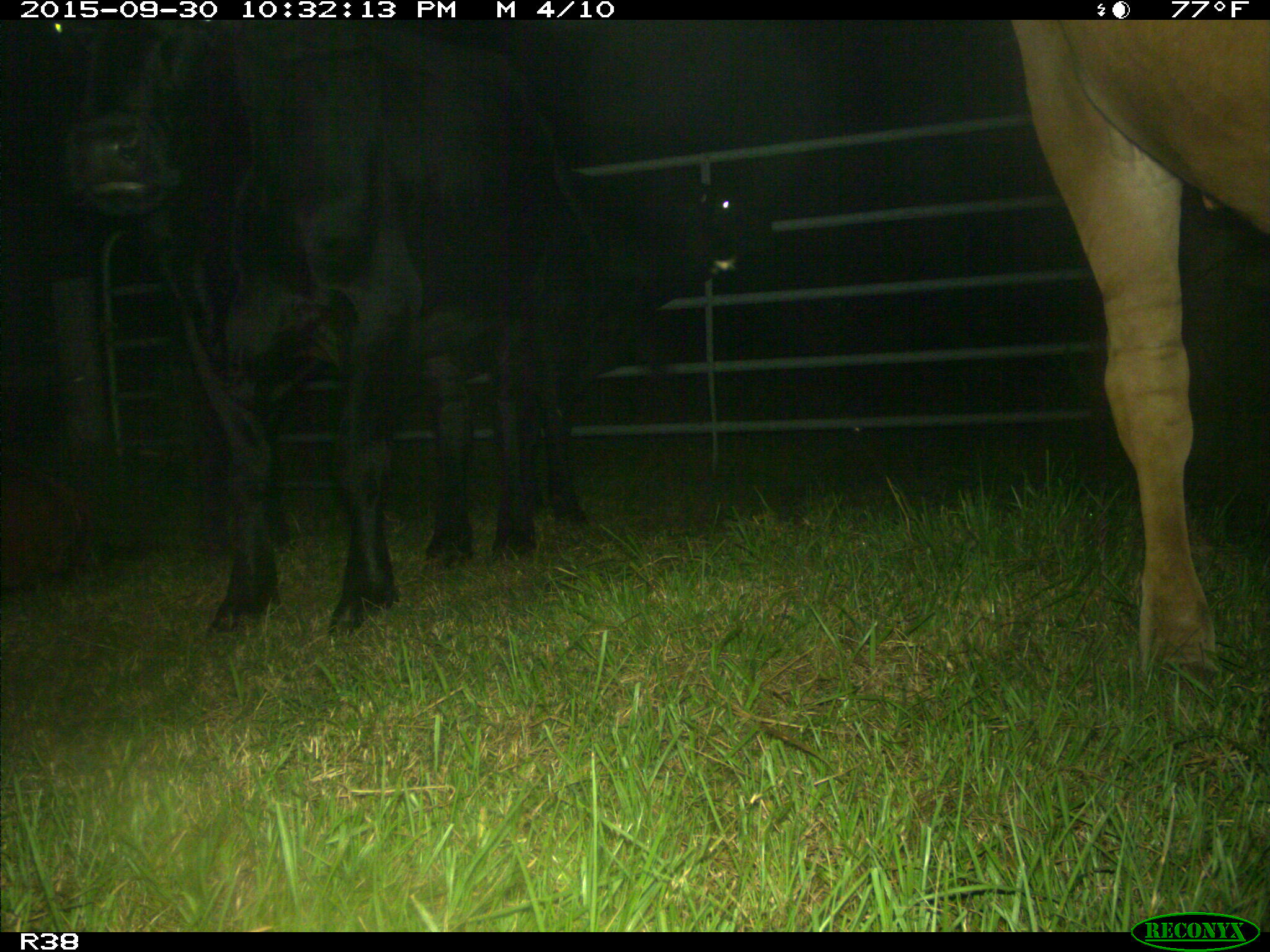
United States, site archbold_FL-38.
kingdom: Animalia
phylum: Chordata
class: Mammalia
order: Artiodactyla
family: Bovidae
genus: Bos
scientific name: Bos taurus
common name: domestic cow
Bos taurus (domestic cow).